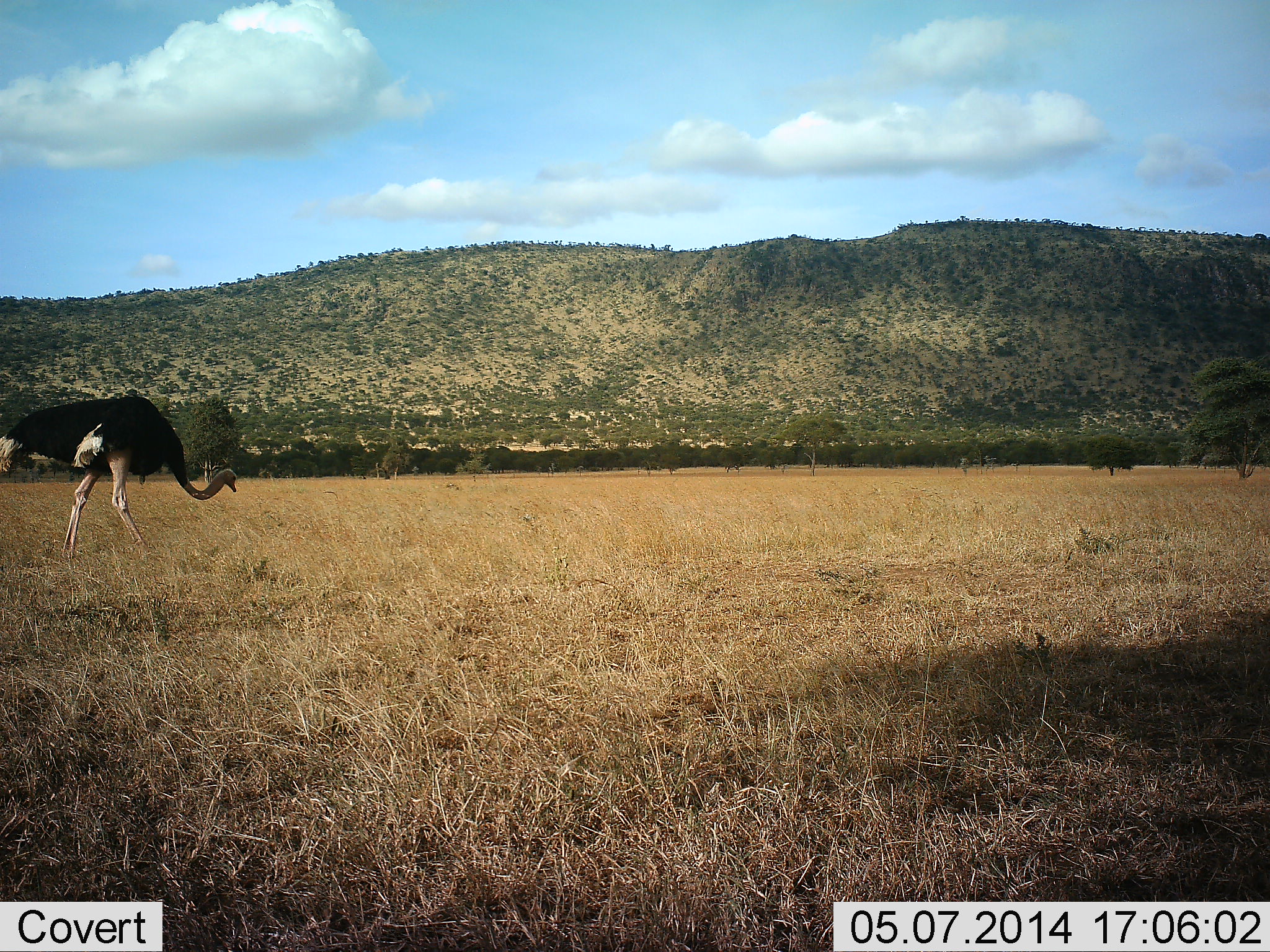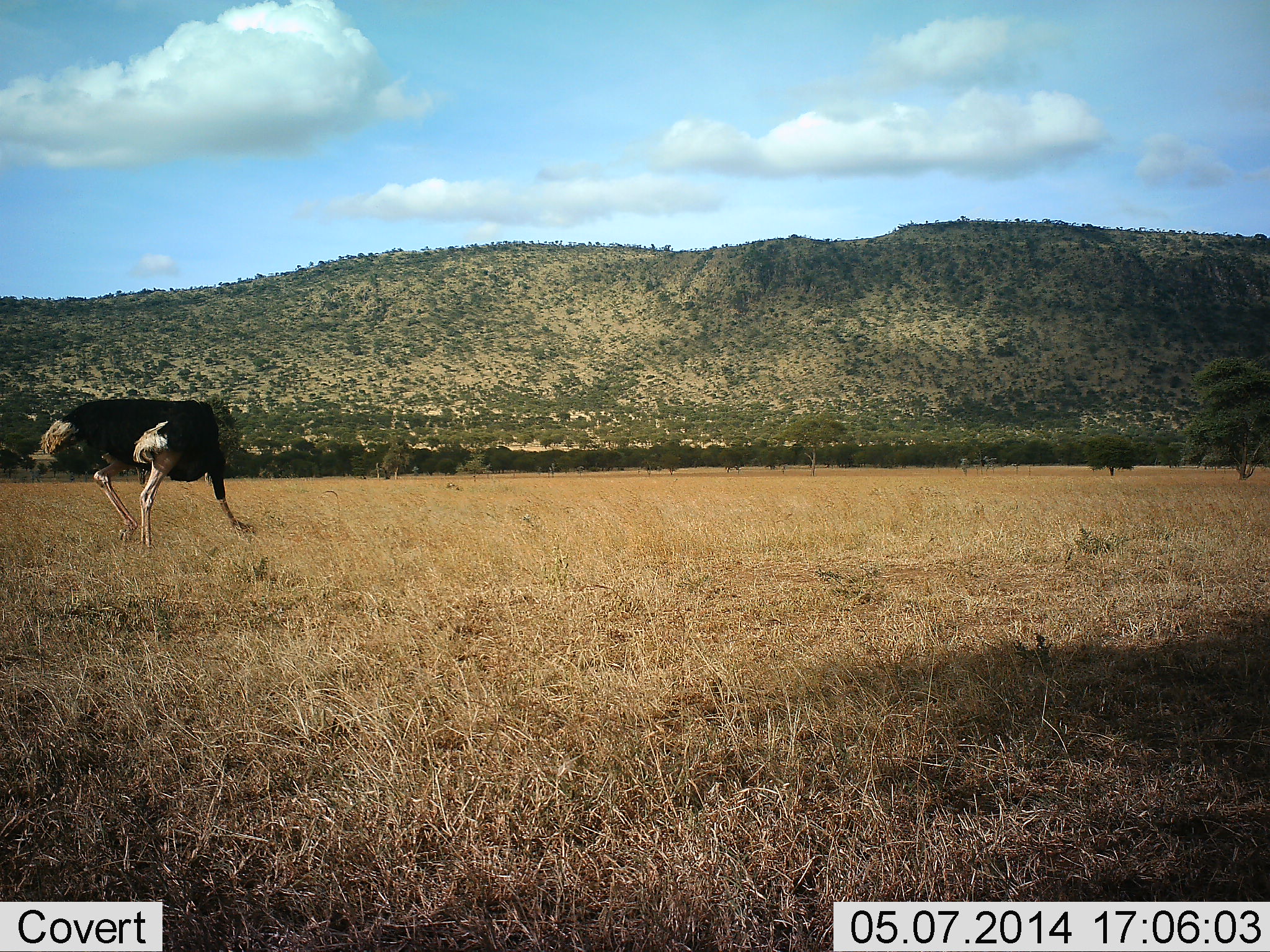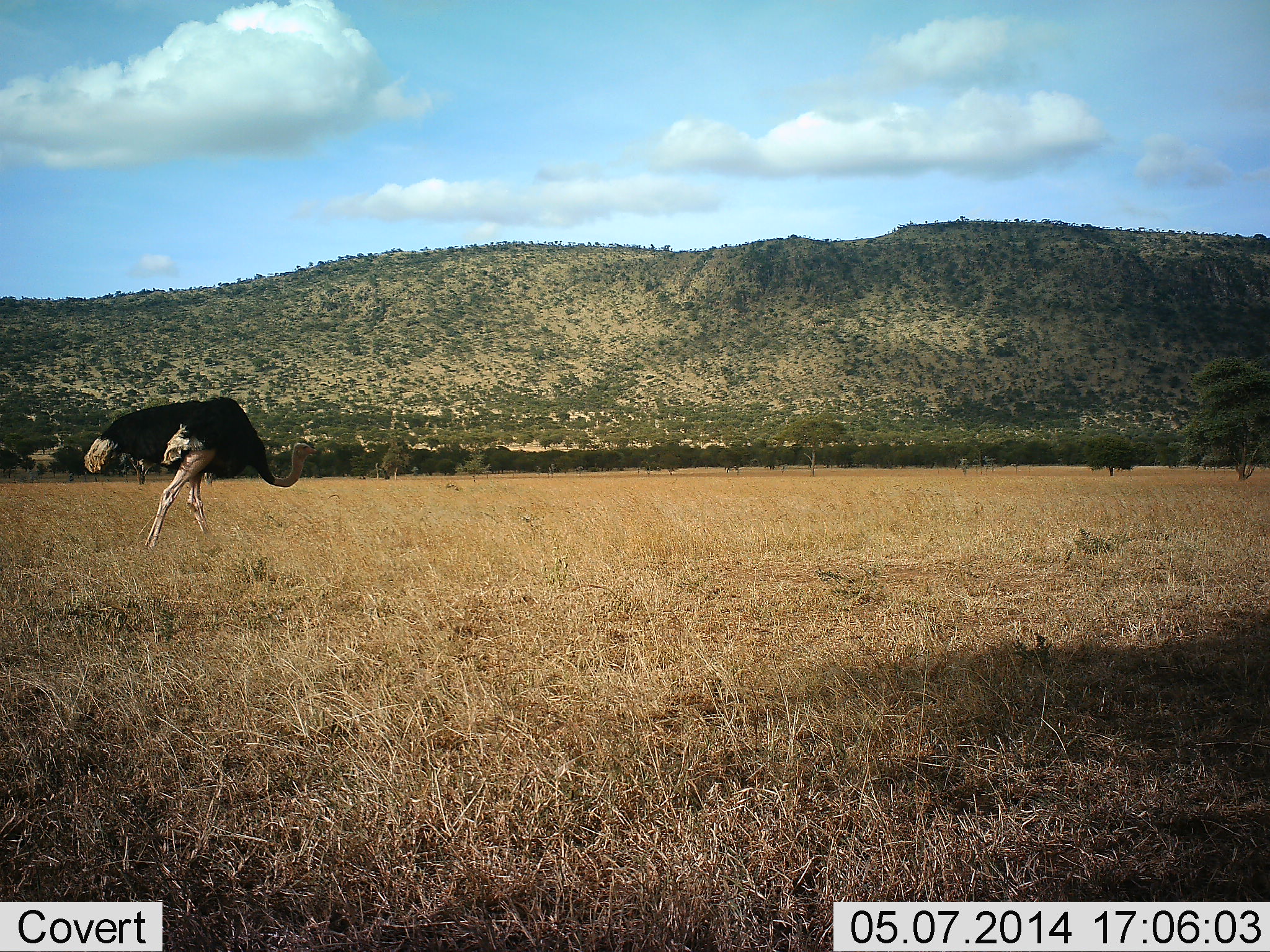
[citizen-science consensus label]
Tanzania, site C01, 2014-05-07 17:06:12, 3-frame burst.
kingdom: Animalia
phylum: Chordata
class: Aves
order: Struthioniformes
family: Struthionidae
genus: Struthio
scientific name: Struthio camelus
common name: ostrich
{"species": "ostrich (Struthio camelus)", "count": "1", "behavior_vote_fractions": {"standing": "11%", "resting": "0%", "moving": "41%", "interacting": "0%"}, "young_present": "0%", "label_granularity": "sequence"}